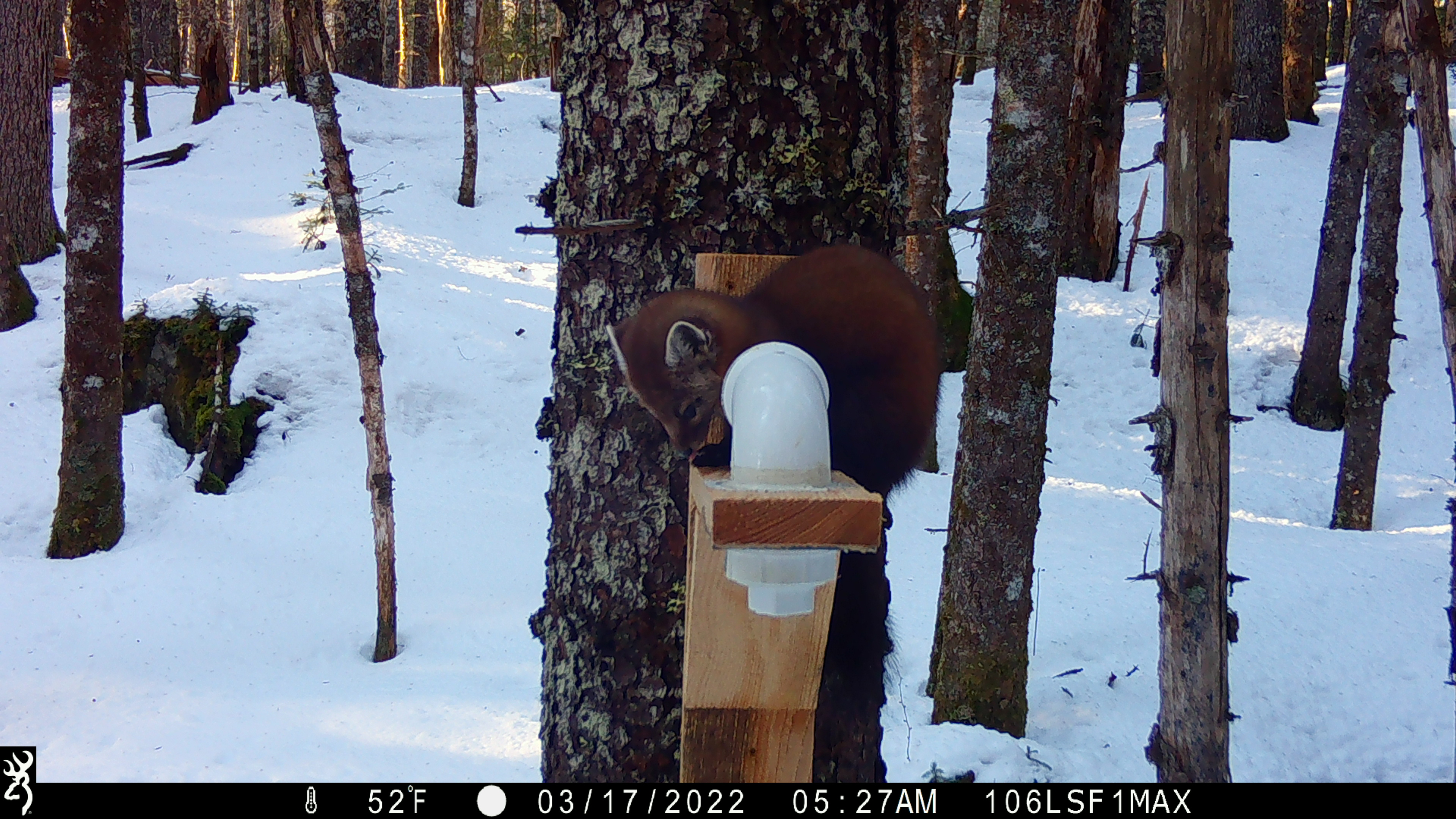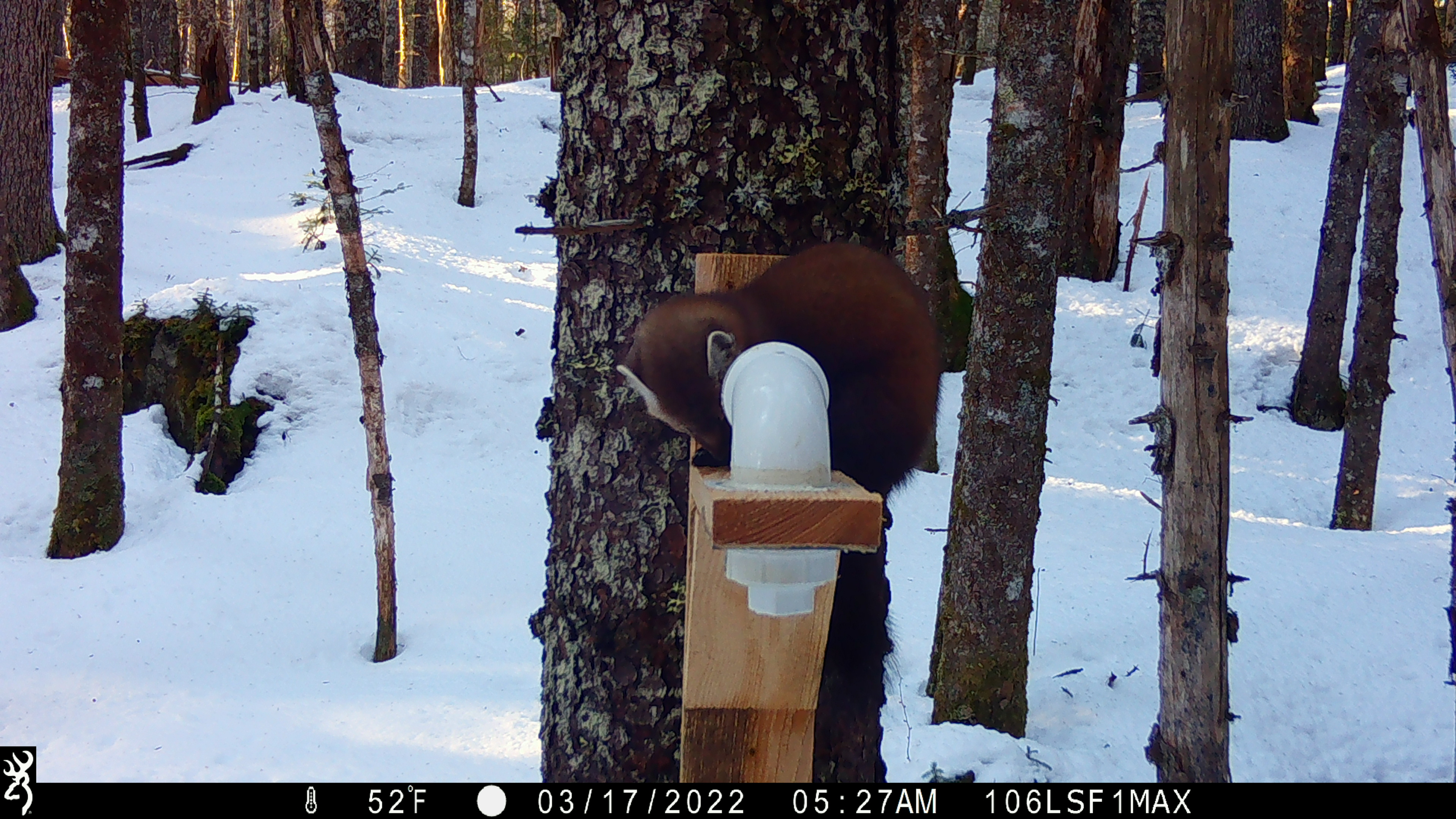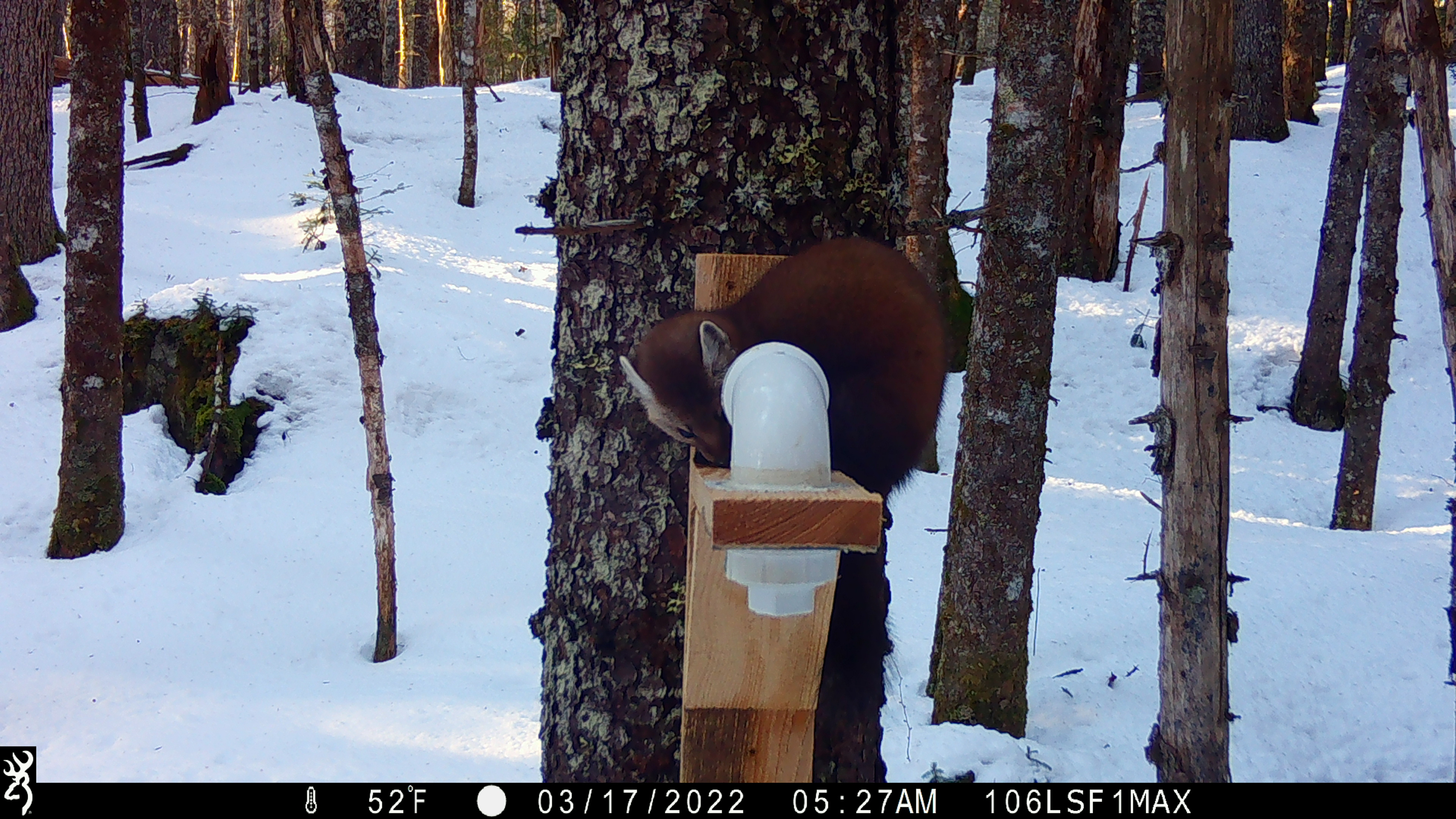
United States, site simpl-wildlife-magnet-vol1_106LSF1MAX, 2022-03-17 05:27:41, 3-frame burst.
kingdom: Animalia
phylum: Chordata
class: Mammalia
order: Carnivora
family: Mustelidae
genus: Martes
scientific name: Martes americana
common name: american marten